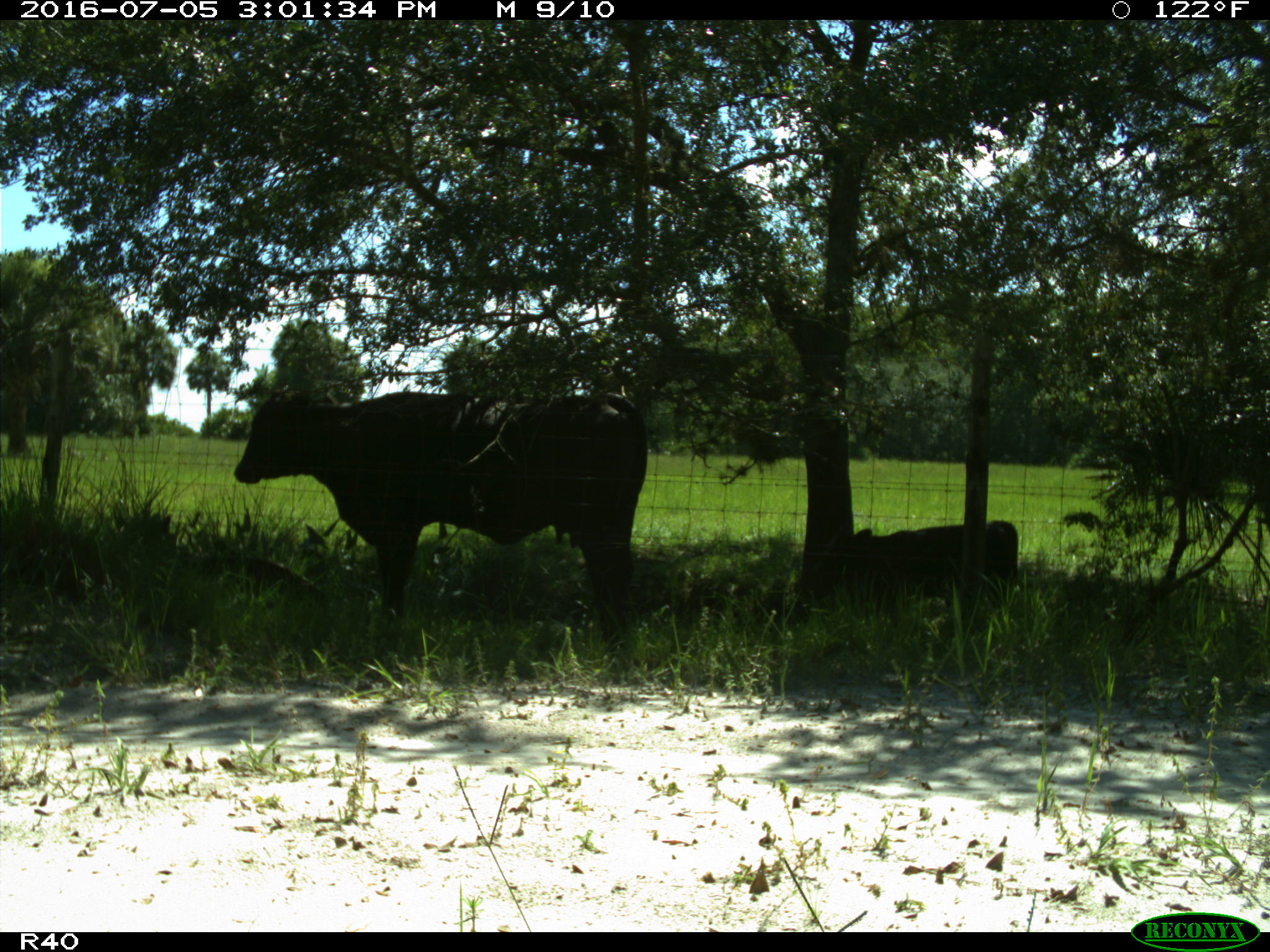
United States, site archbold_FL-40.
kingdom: Animalia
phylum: Chordata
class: Mammalia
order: Artiodactyla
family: Bovidae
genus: Bos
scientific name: Bos taurus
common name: domestic cow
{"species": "Bos taurus (domestic cow)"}